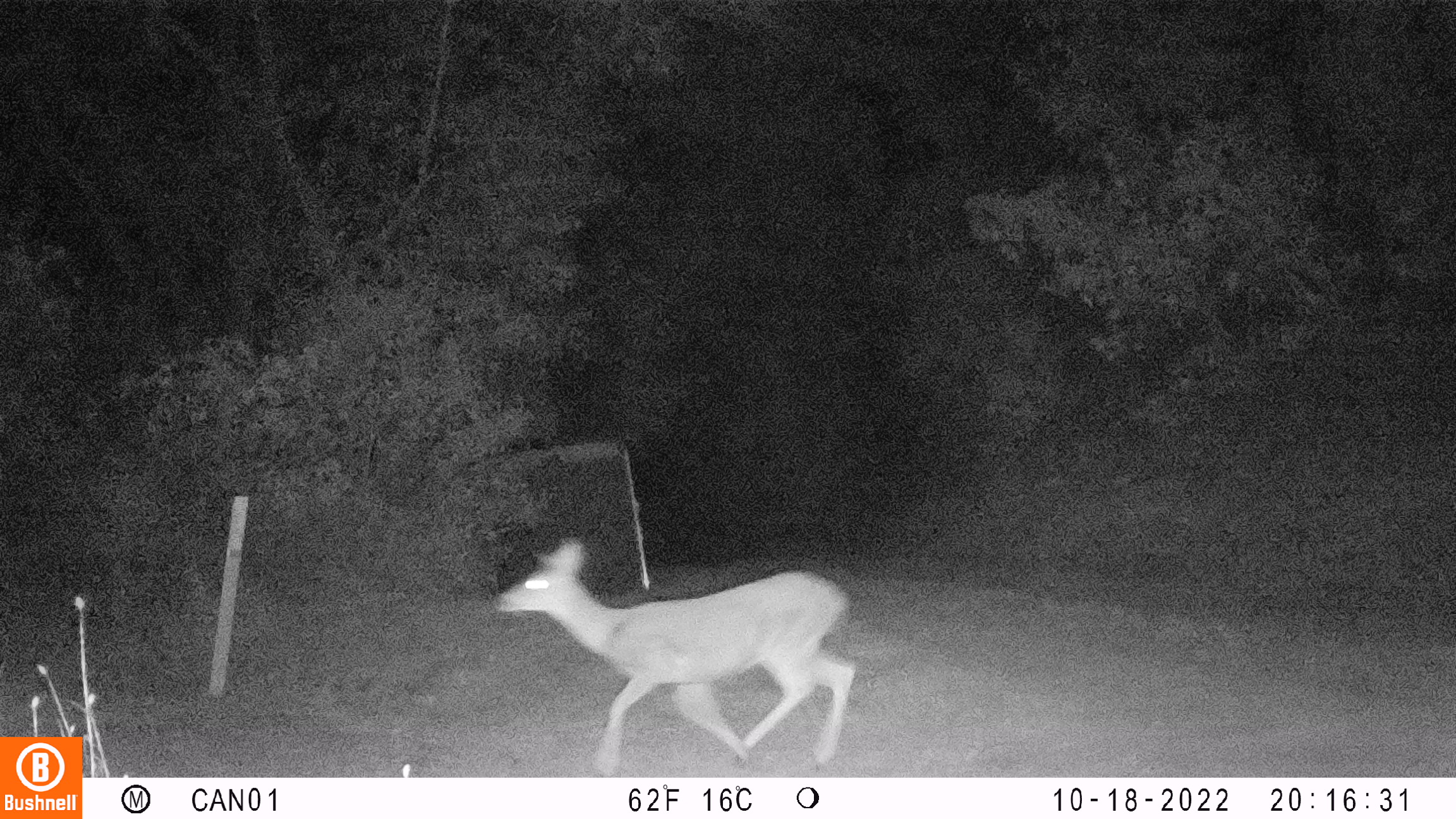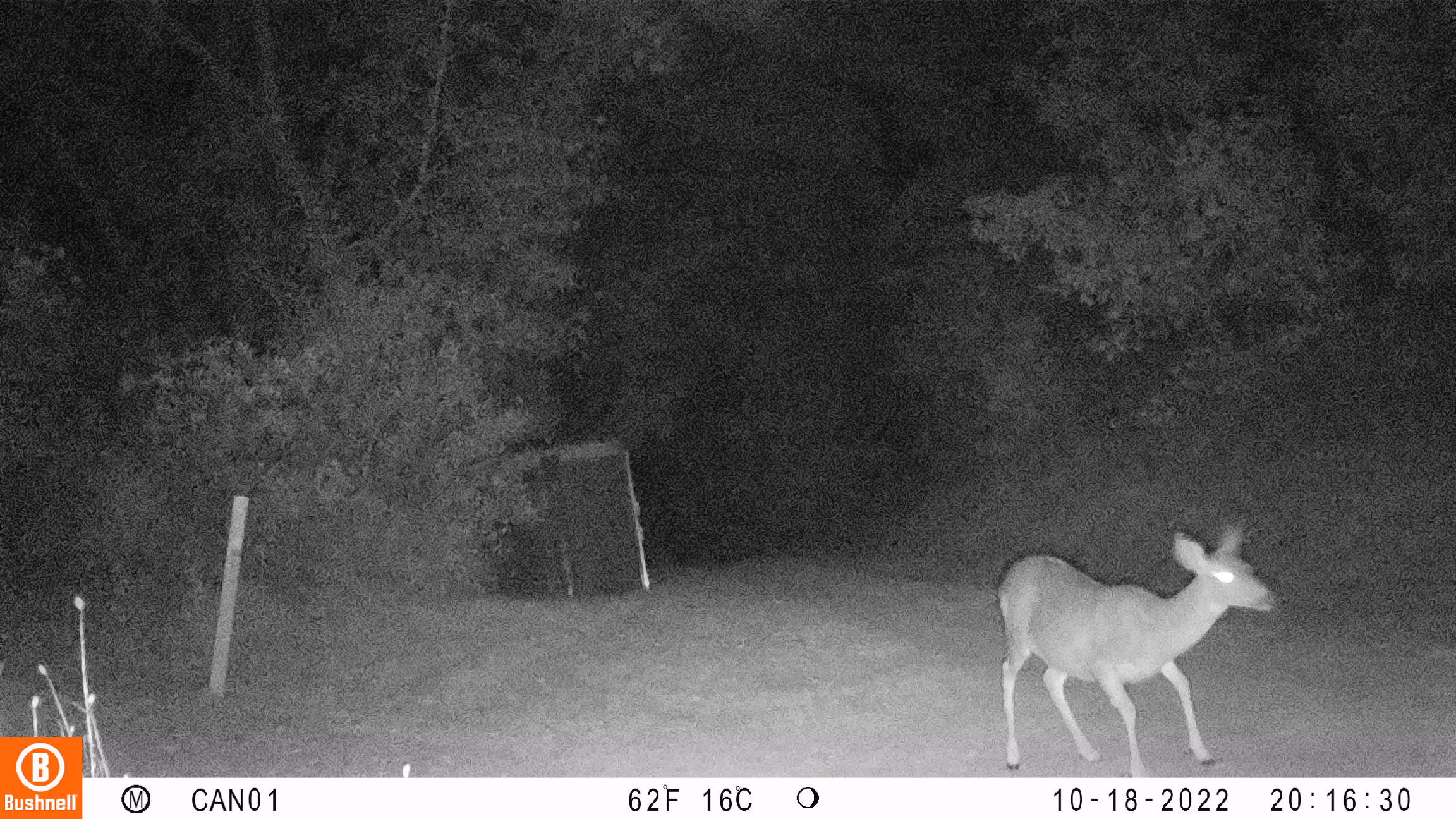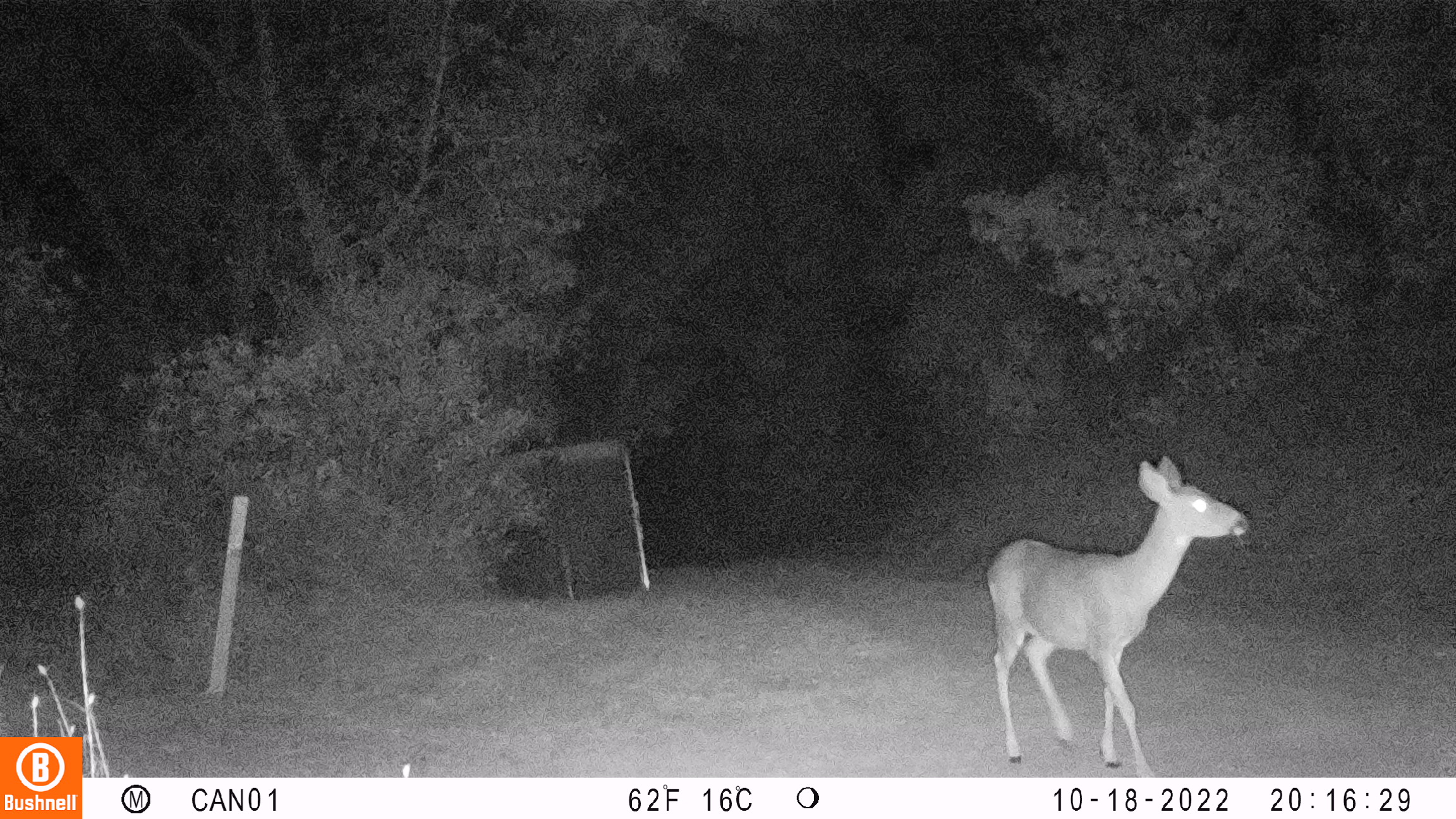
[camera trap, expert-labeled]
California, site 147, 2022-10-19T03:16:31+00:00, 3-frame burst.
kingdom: Animalia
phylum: Chordata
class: Mammalia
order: Artiodactyla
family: Cervidae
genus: Odocoileus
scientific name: Odocoileus hemionus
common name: mule deer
Mule deer (Odocoileus hemionus).